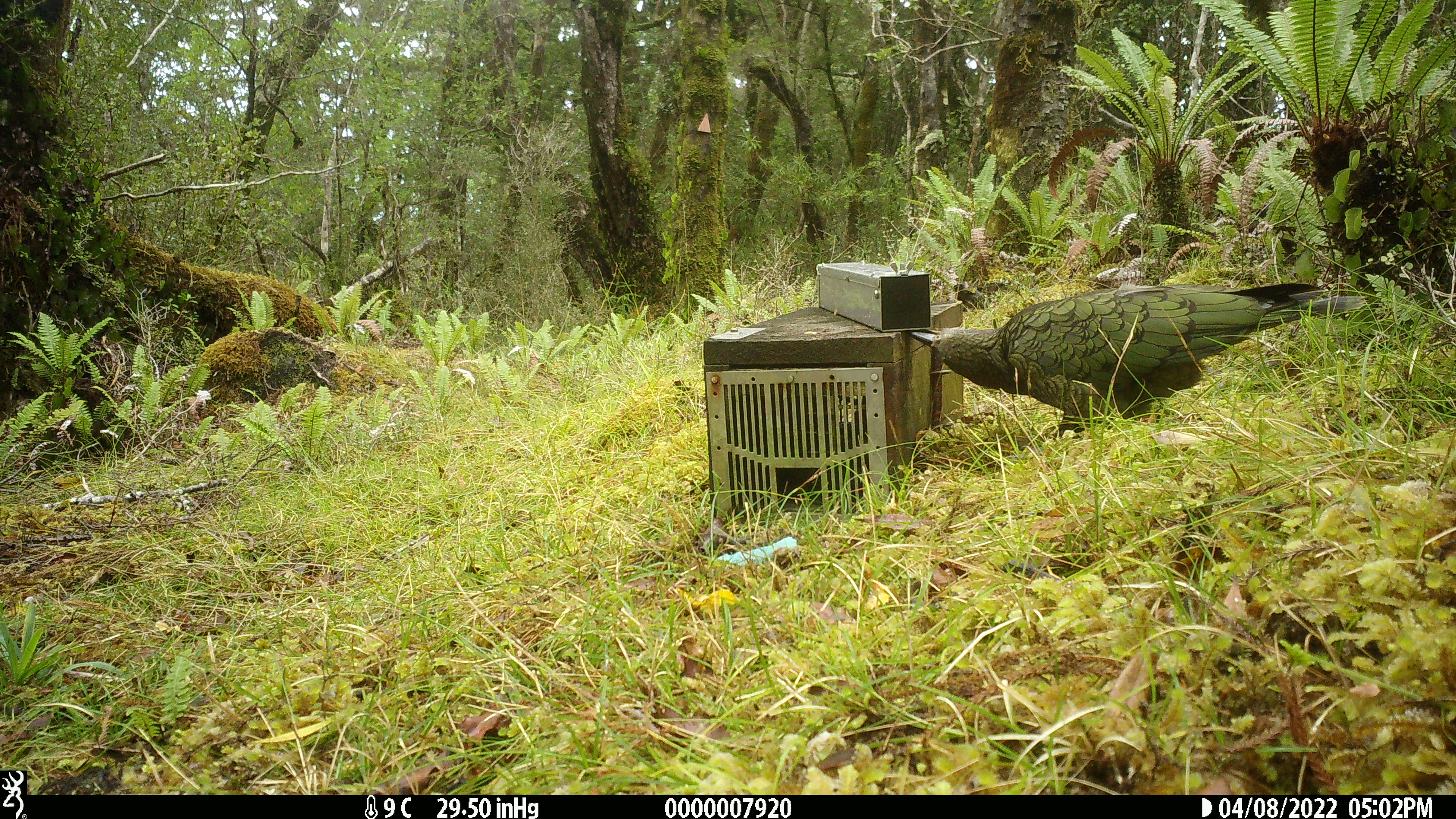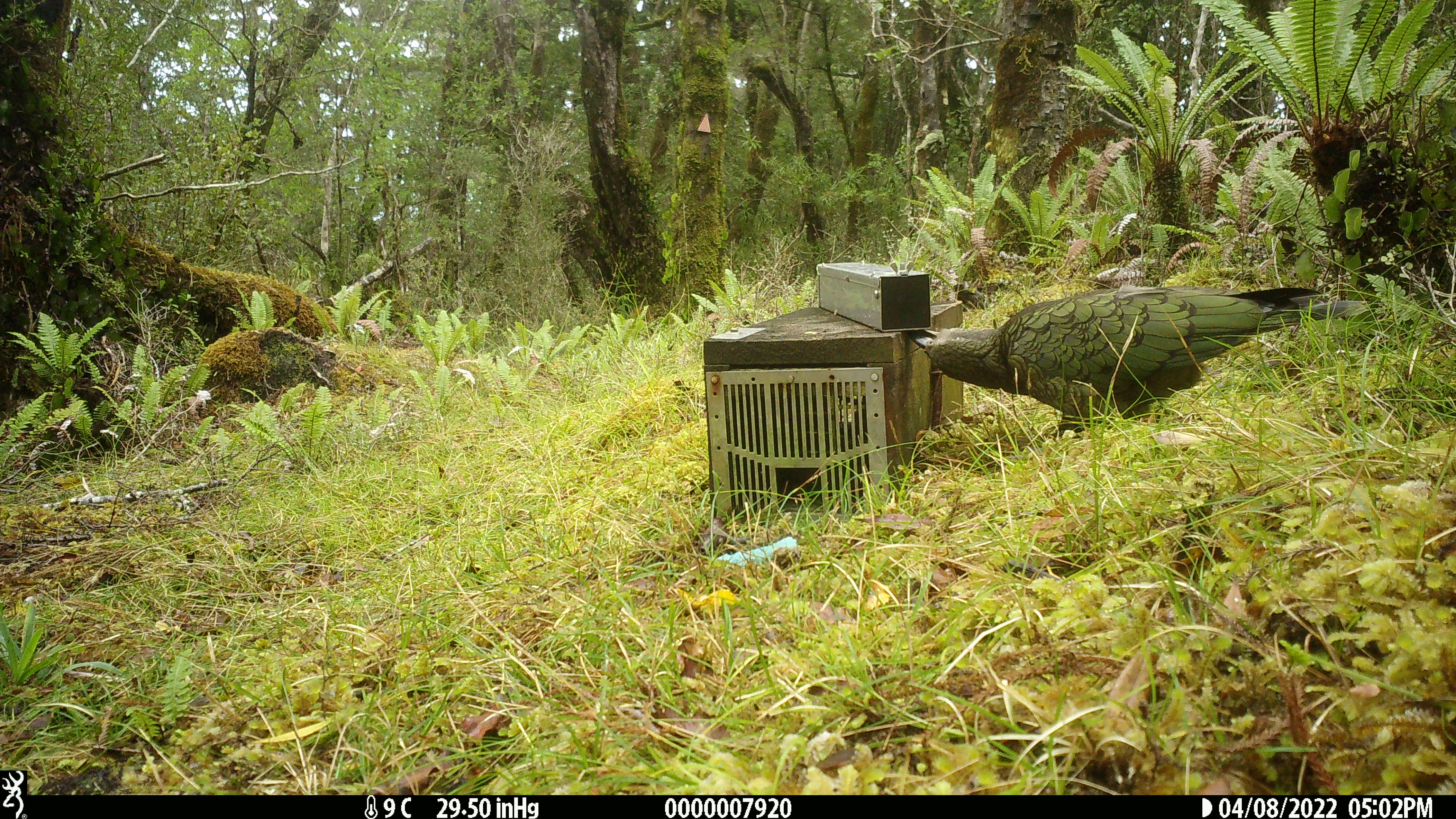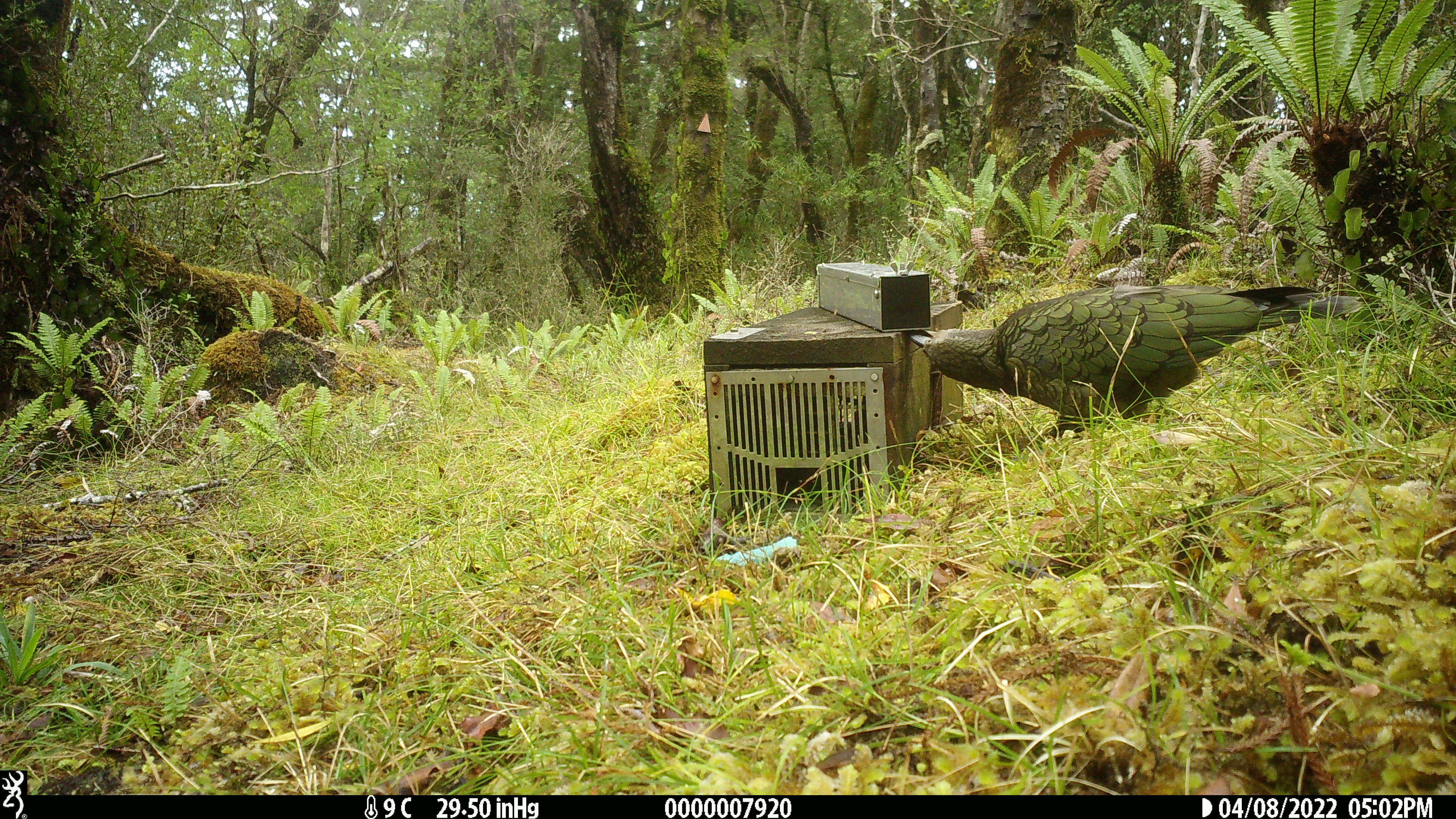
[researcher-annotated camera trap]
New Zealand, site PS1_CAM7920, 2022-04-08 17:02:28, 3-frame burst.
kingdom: Animalia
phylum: Chordata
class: Aves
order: Psittaciformes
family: Strigopidae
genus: Nestor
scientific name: Nestor notabilis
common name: kea